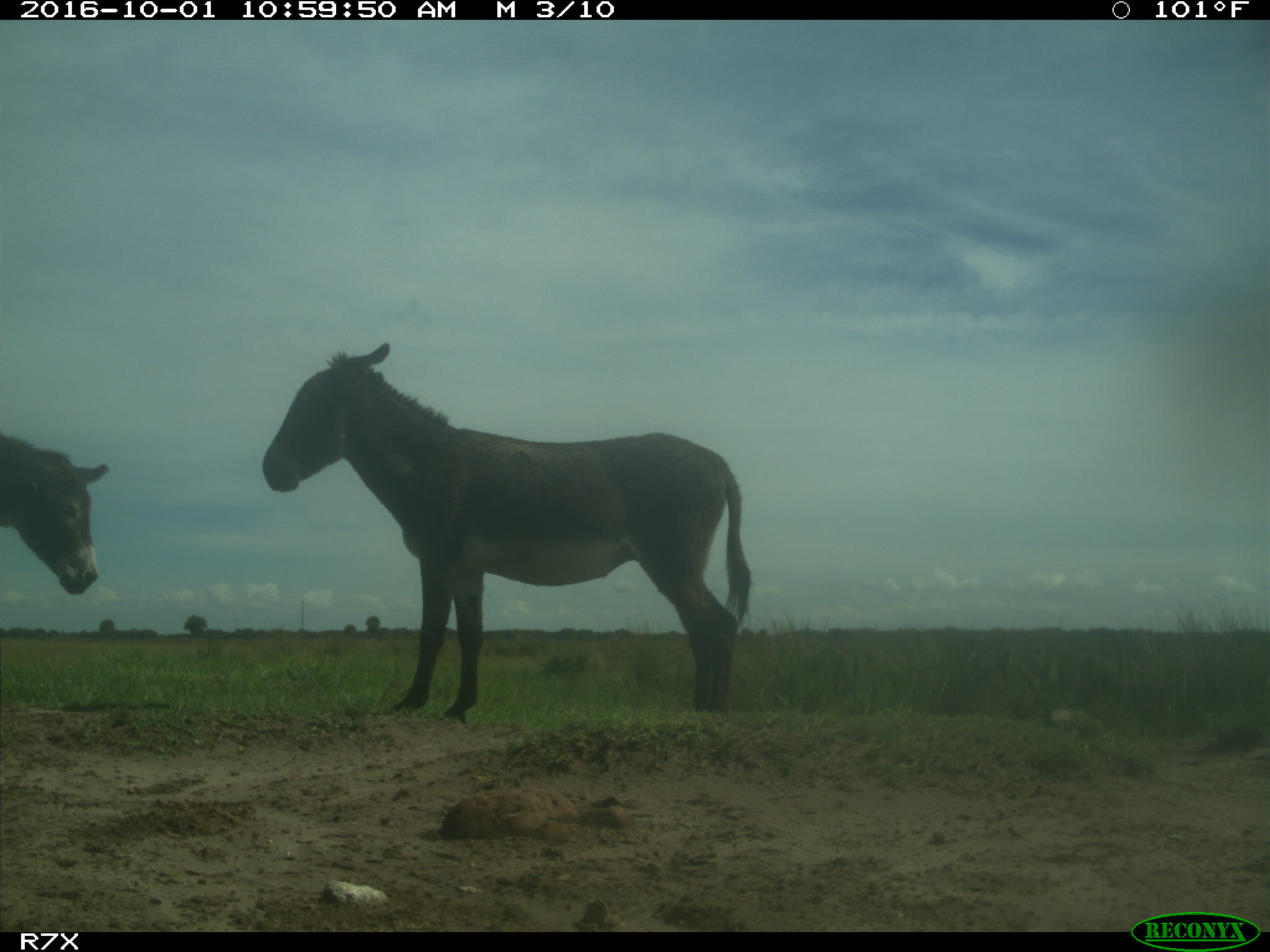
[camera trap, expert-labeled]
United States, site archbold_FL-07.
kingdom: Animalia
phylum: Chordata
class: Mammalia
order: Perissodactyla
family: Equidae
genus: Equus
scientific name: Equus africanus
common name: african wild ass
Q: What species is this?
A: Equus africanus (african wild ass).